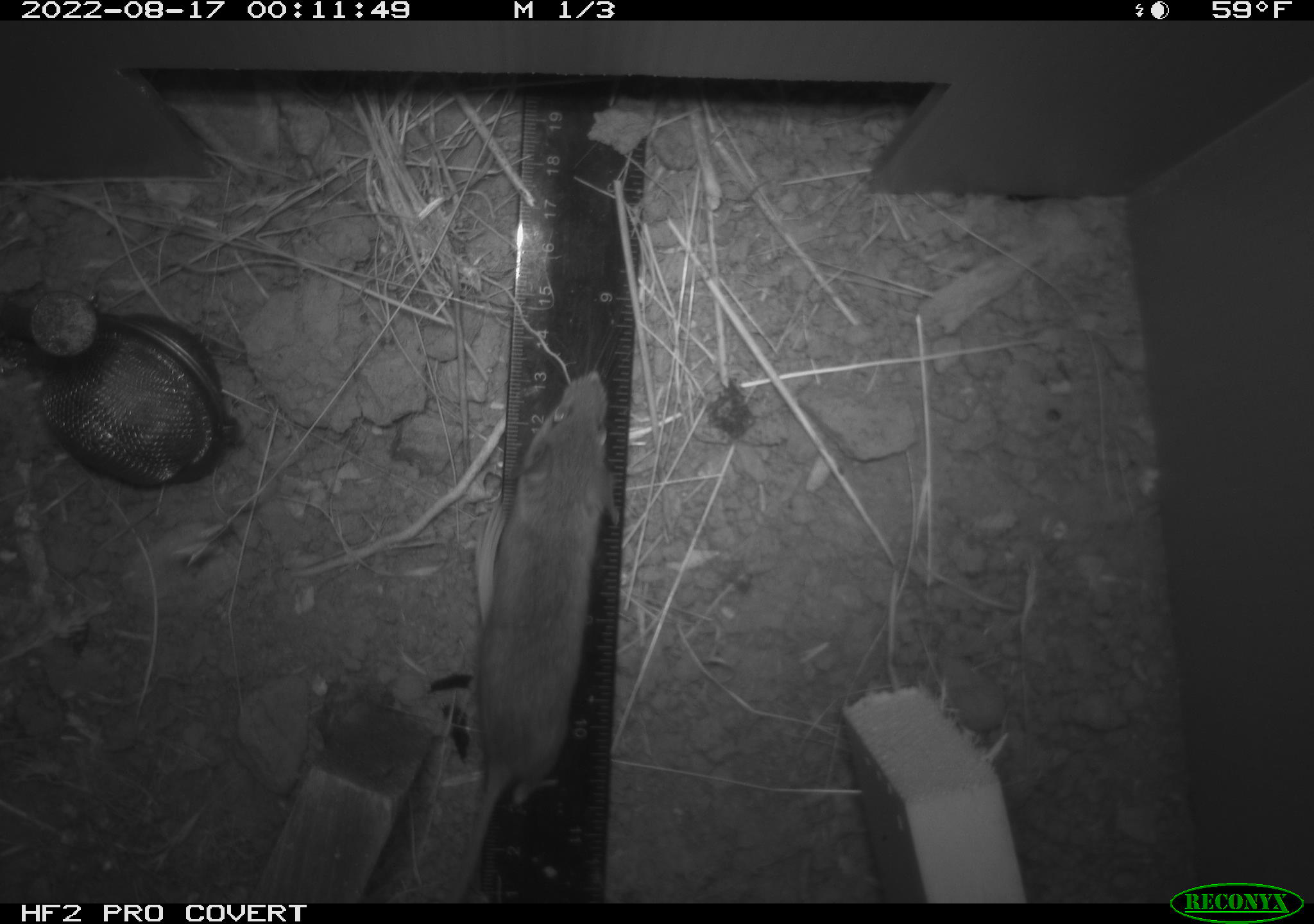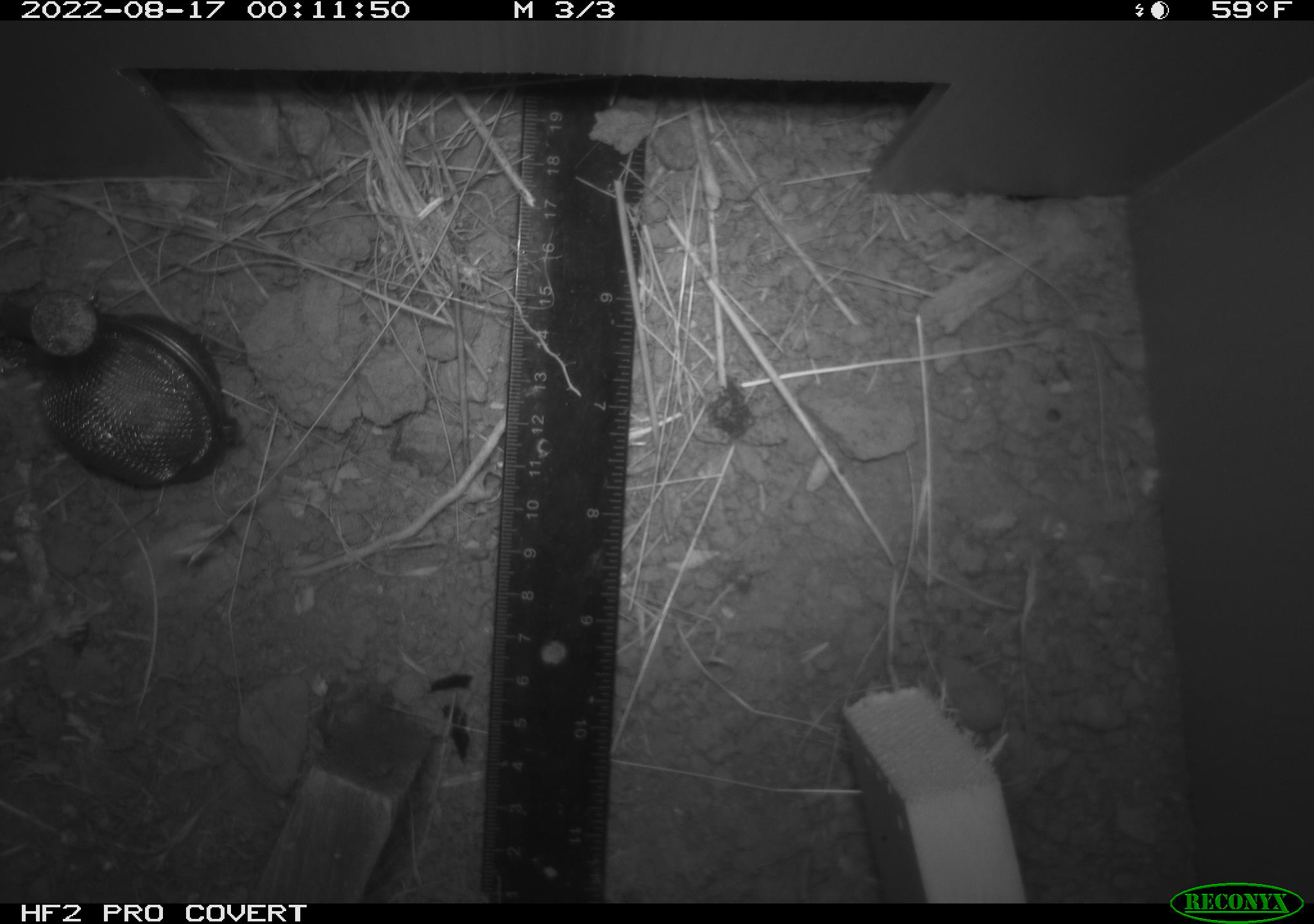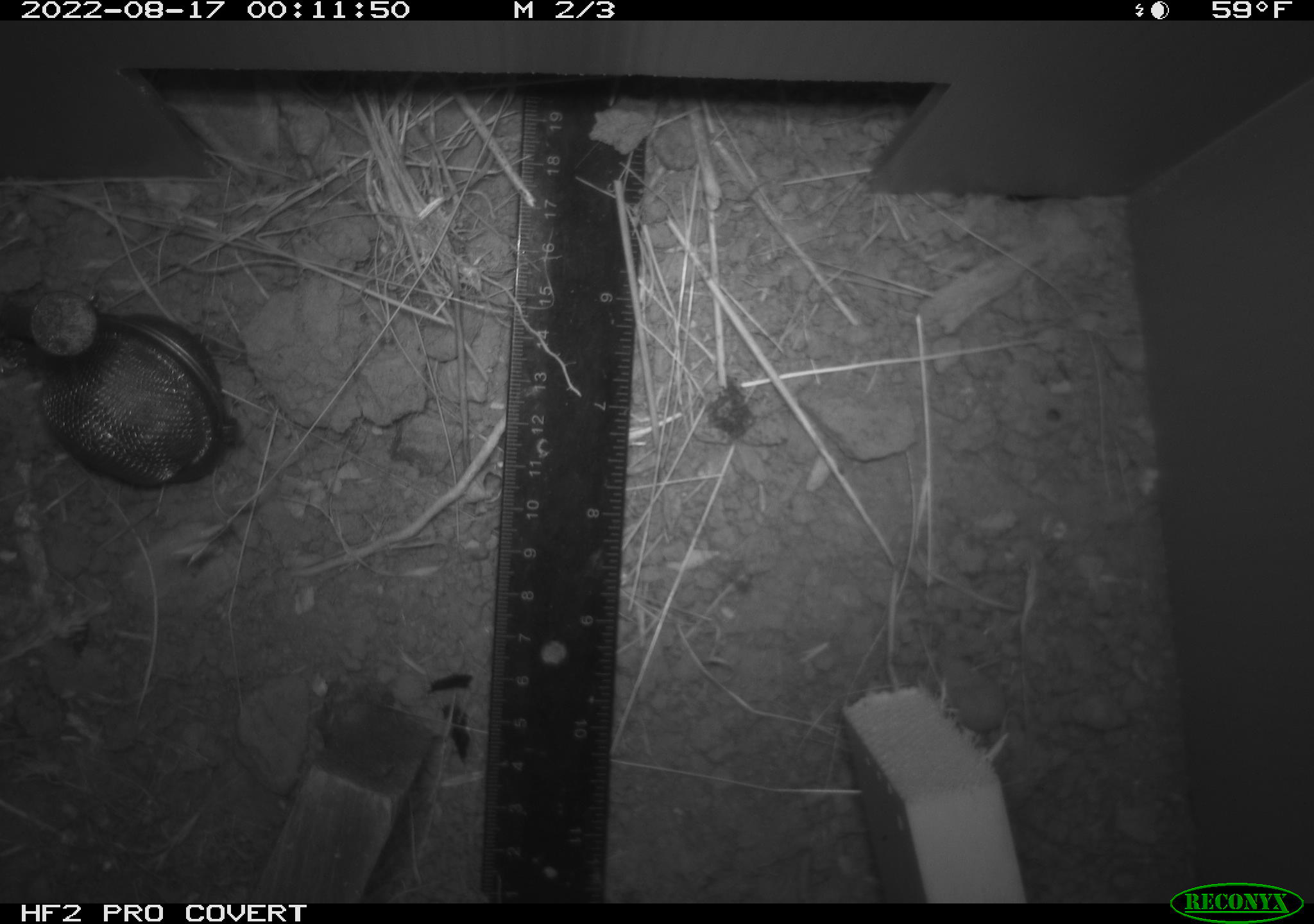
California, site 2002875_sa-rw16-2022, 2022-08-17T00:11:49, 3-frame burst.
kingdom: Animalia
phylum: Chordata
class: Mammalia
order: Rodentia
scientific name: Rodentia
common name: mouse species